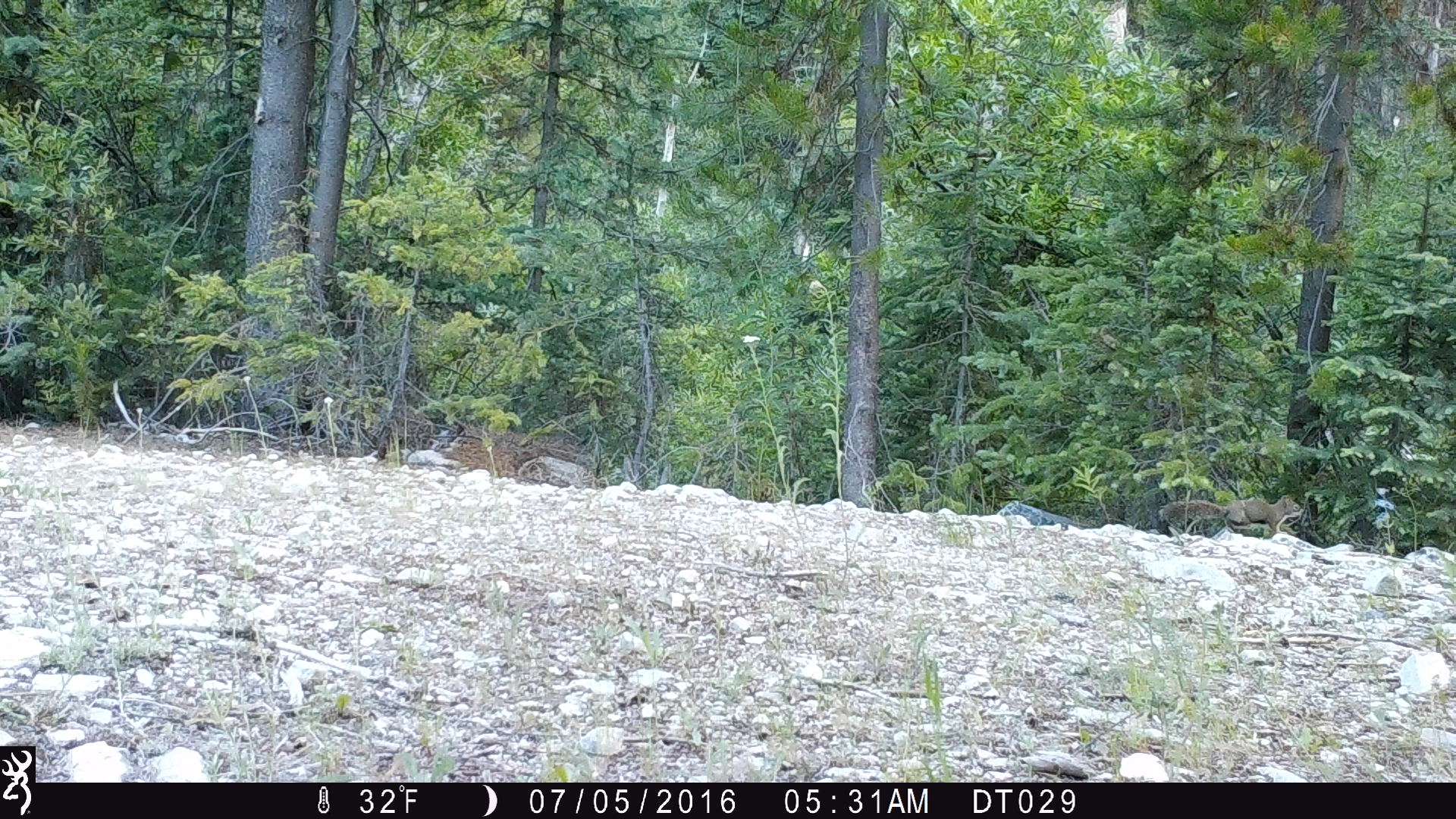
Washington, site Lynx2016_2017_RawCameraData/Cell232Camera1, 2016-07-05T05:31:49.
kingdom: Animalia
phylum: Chordata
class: Mammalia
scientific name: Mammalia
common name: small mammal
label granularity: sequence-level